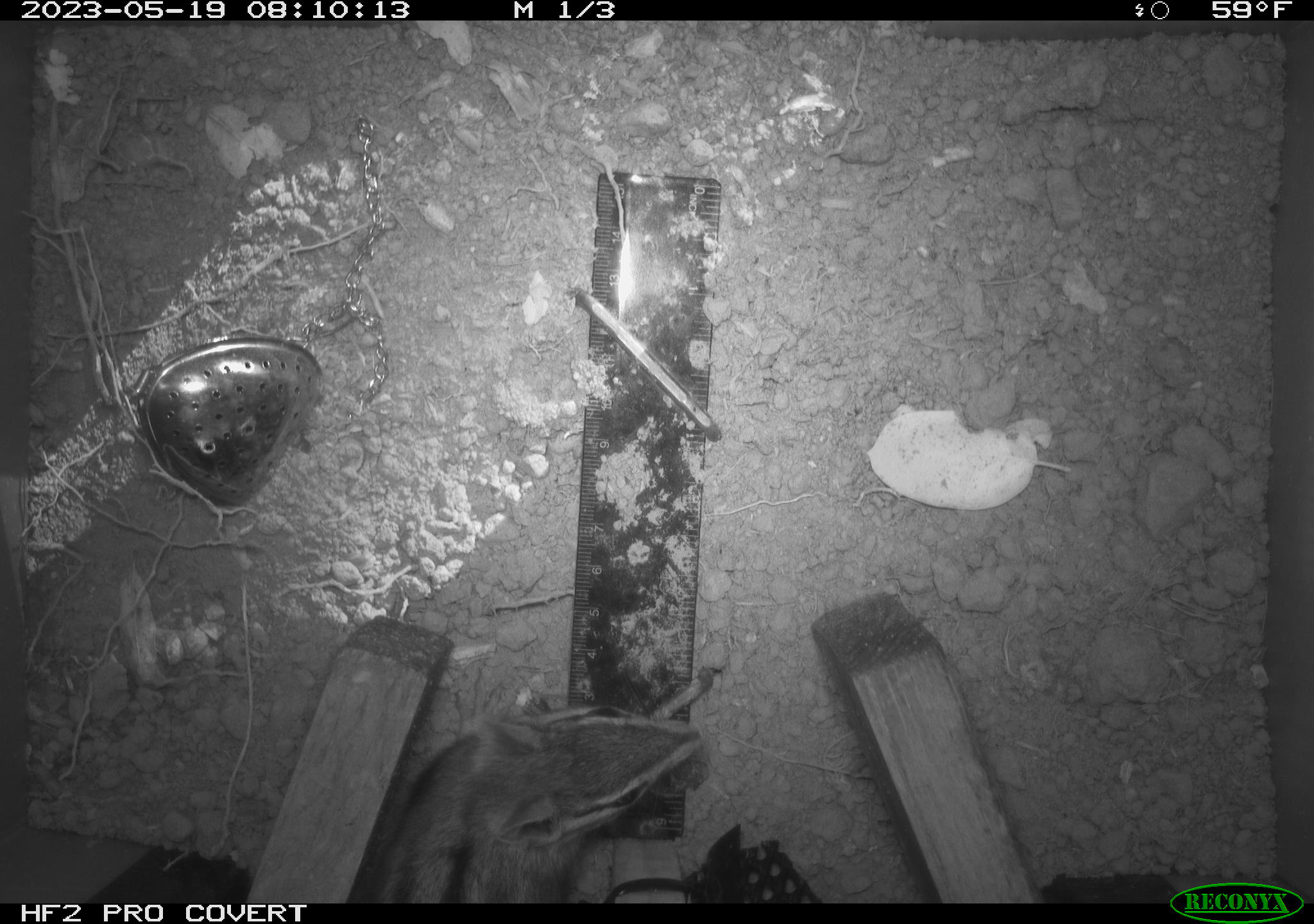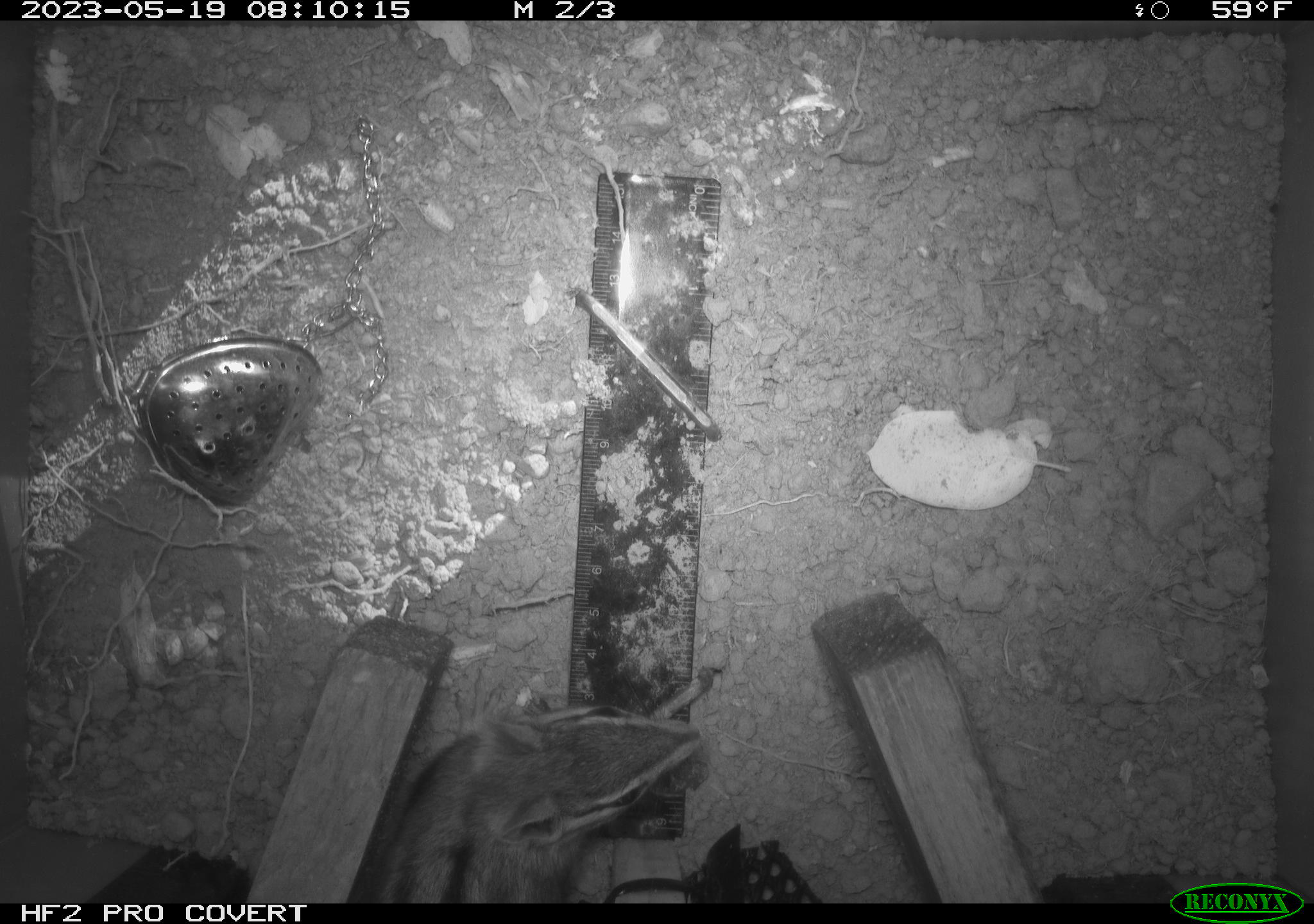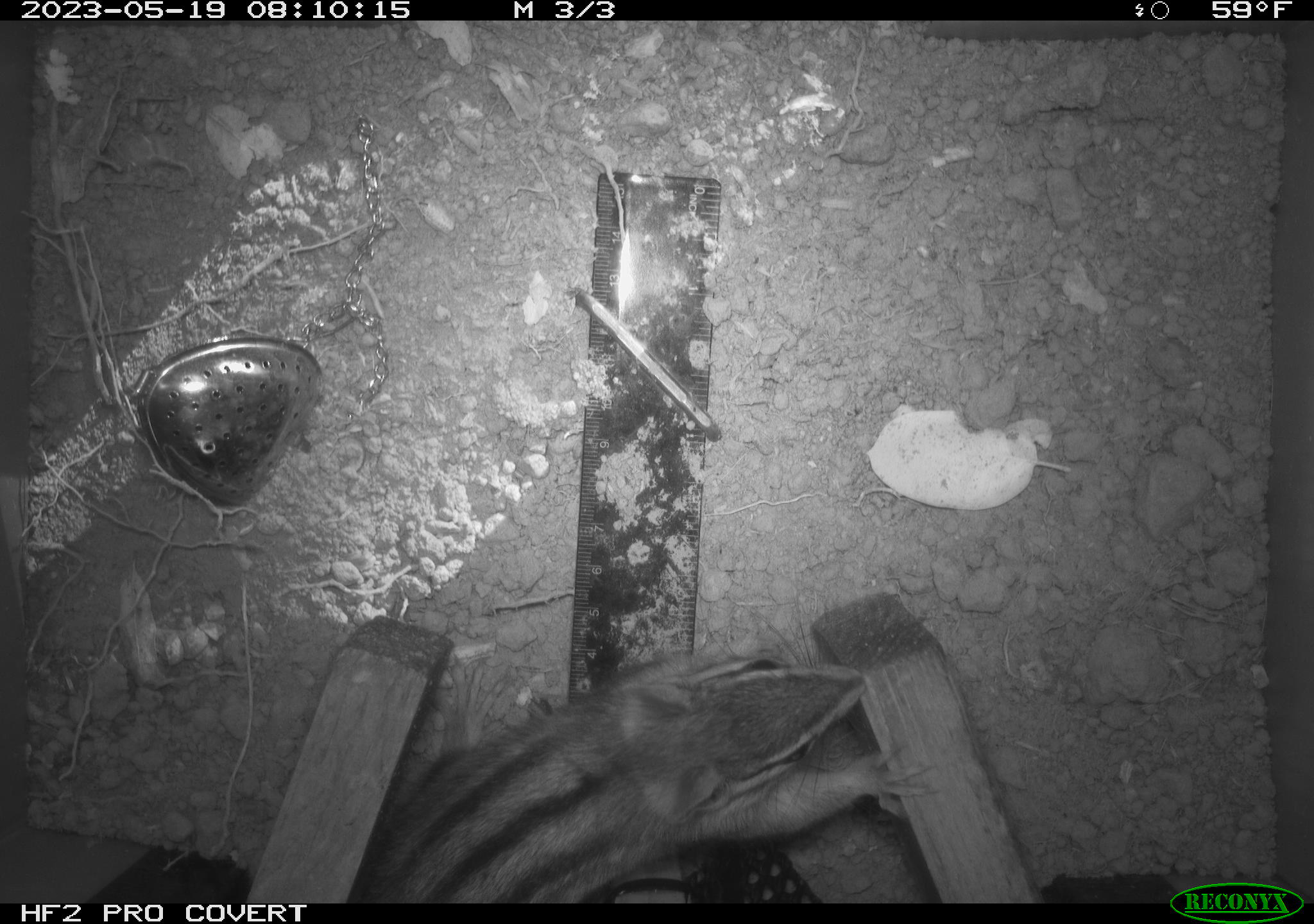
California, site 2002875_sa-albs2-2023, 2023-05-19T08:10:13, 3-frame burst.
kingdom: Animalia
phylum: Chordata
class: Mammalia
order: Rodentia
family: Sciuridae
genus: Neotamias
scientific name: Neotamias sonomae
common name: sonoma chipmunk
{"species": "sonoma chipmunk (Neotamias sonomae)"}